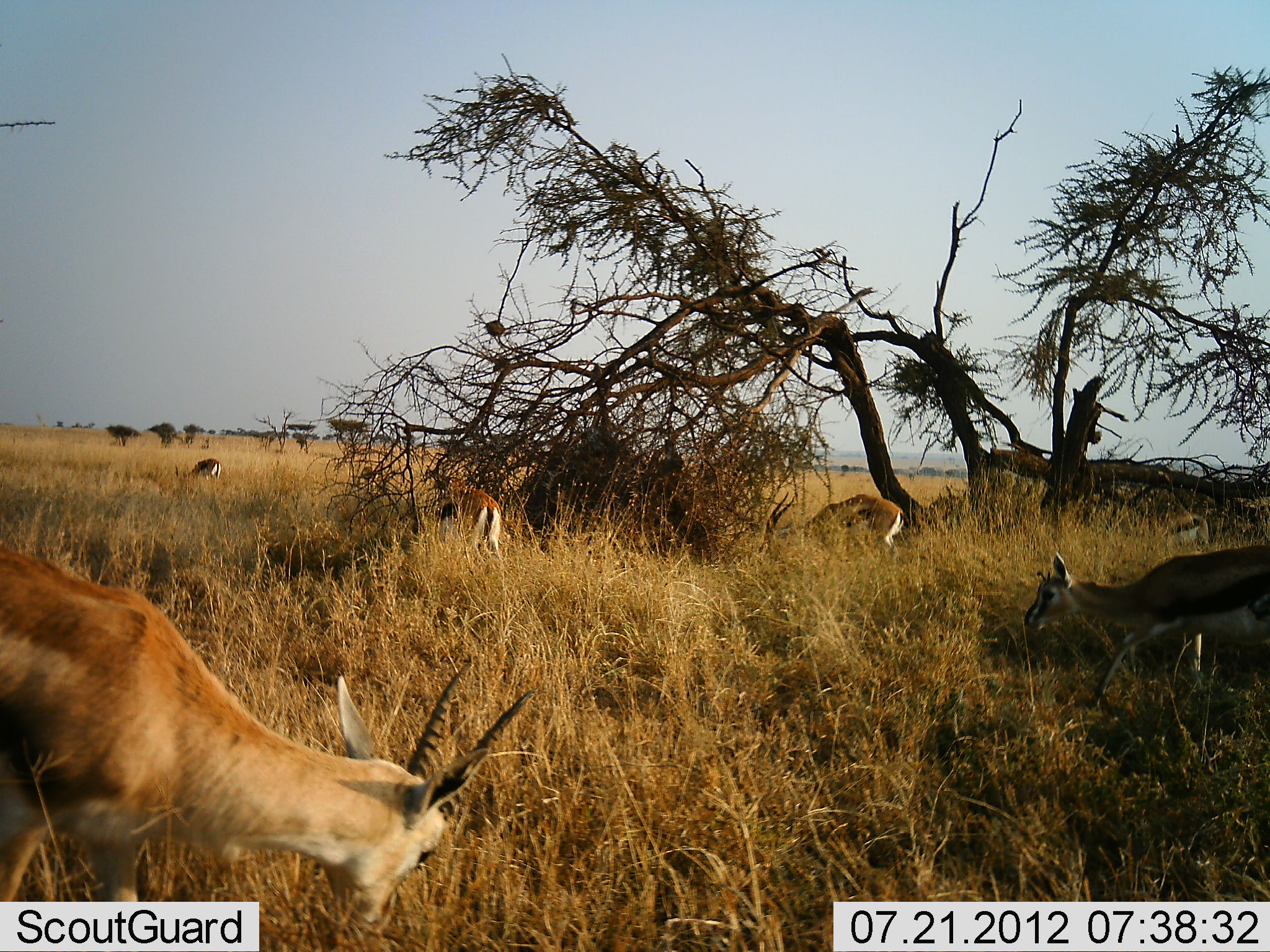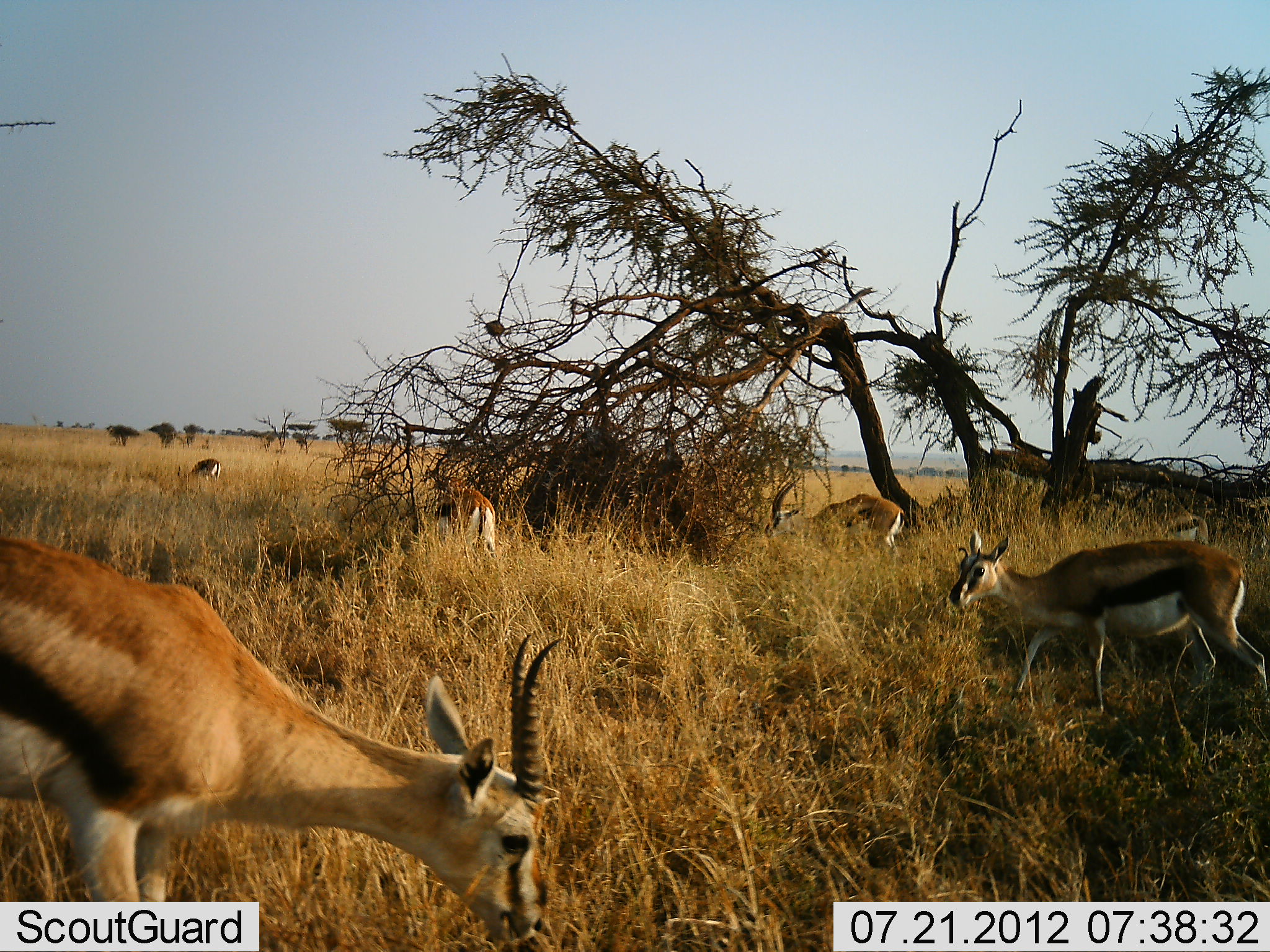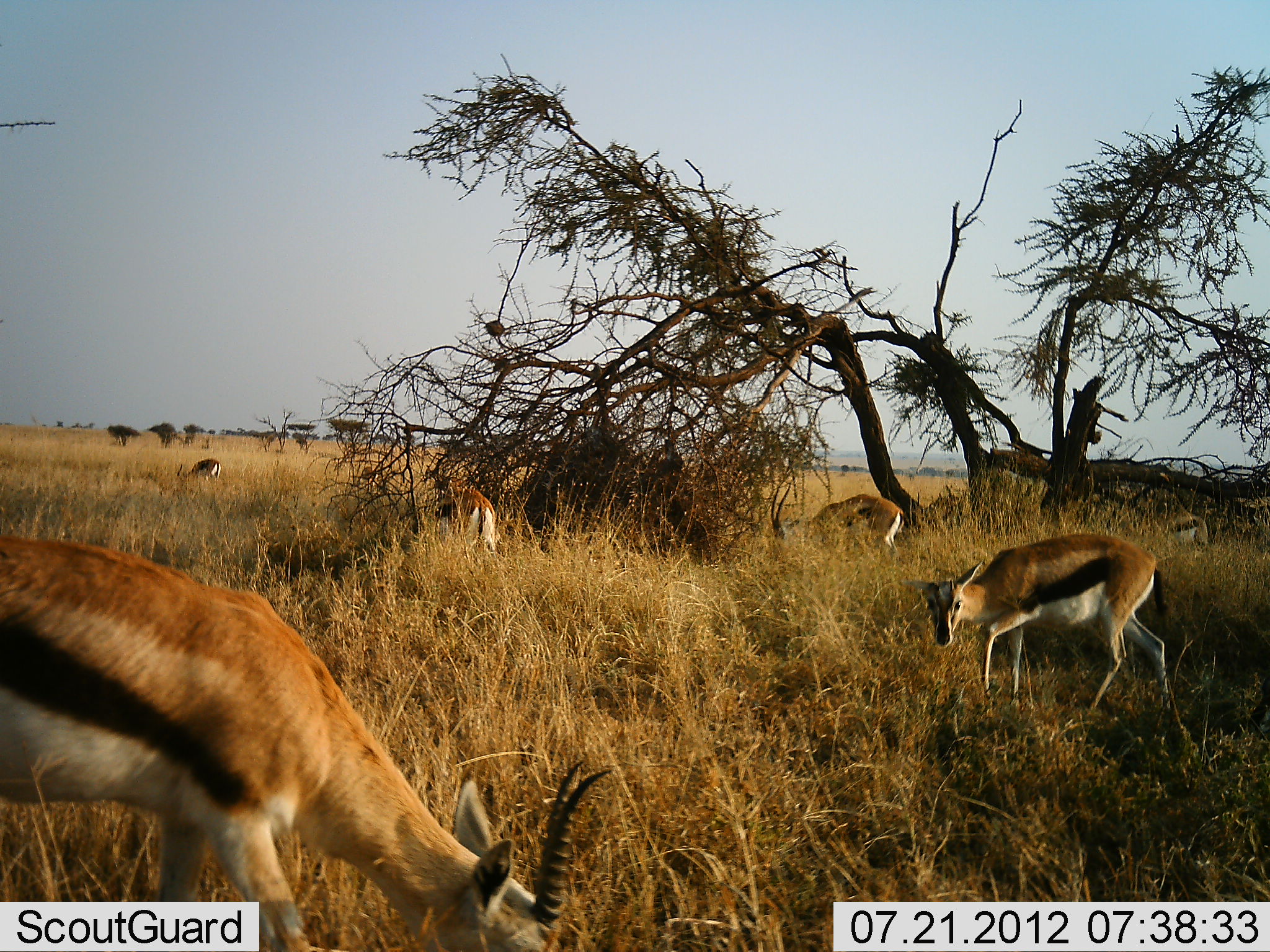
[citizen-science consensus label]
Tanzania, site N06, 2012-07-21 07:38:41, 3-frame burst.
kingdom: Animalia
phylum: Chordata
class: Mammalia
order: Artiodactyla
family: Bovidae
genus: Eudorcas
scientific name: Eudorcas thomsonii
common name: thomson's gazelle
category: gazellethomsons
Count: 6.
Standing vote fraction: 20%.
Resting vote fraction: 0%.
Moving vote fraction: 40%.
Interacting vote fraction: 0%.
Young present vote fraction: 0%.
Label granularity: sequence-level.